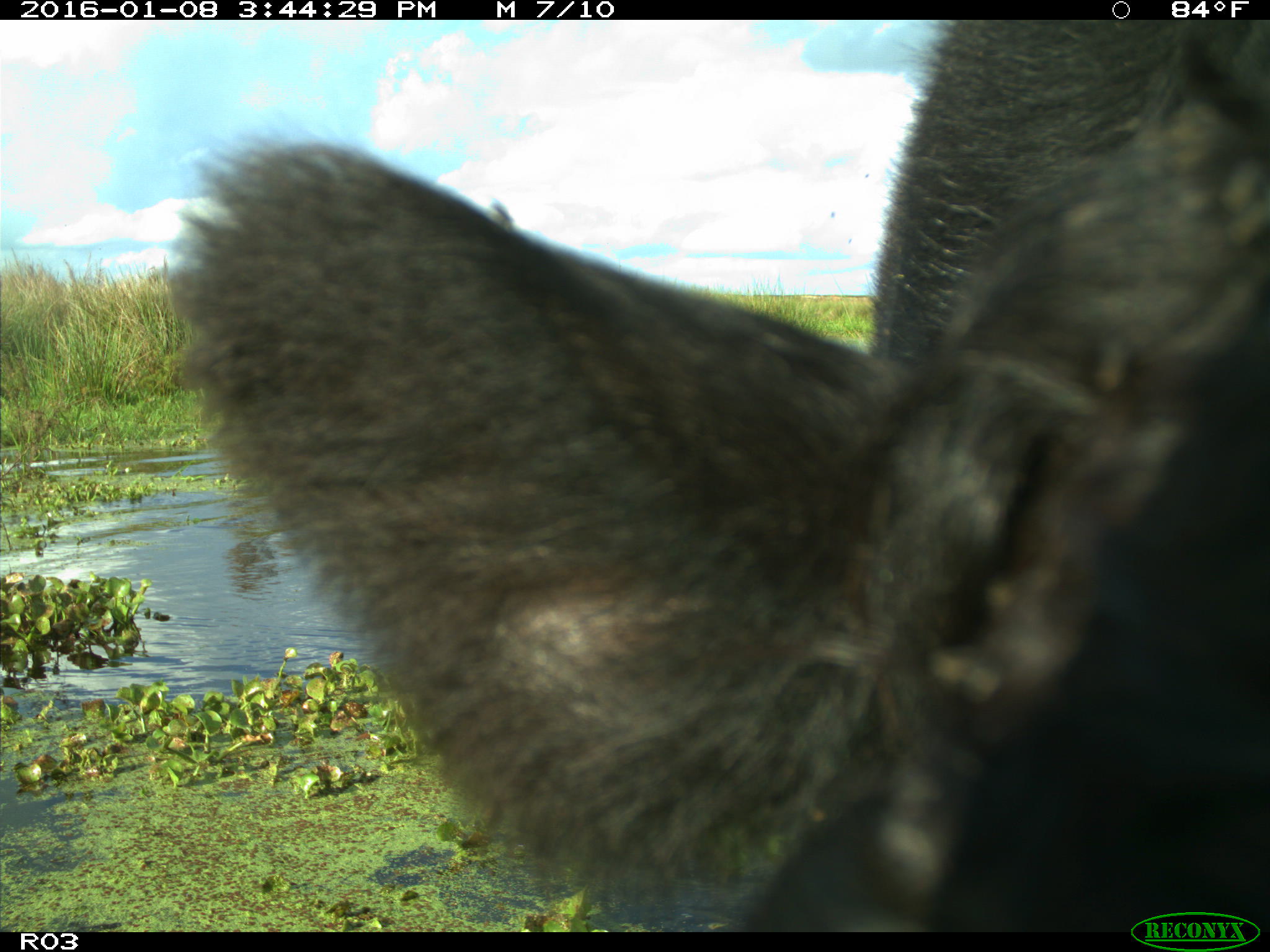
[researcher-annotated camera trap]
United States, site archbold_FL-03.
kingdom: Animalia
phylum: Chordata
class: Mammalia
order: Artiodactyla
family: Bovidae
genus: Bos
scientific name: Bos taurus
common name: domestic cow